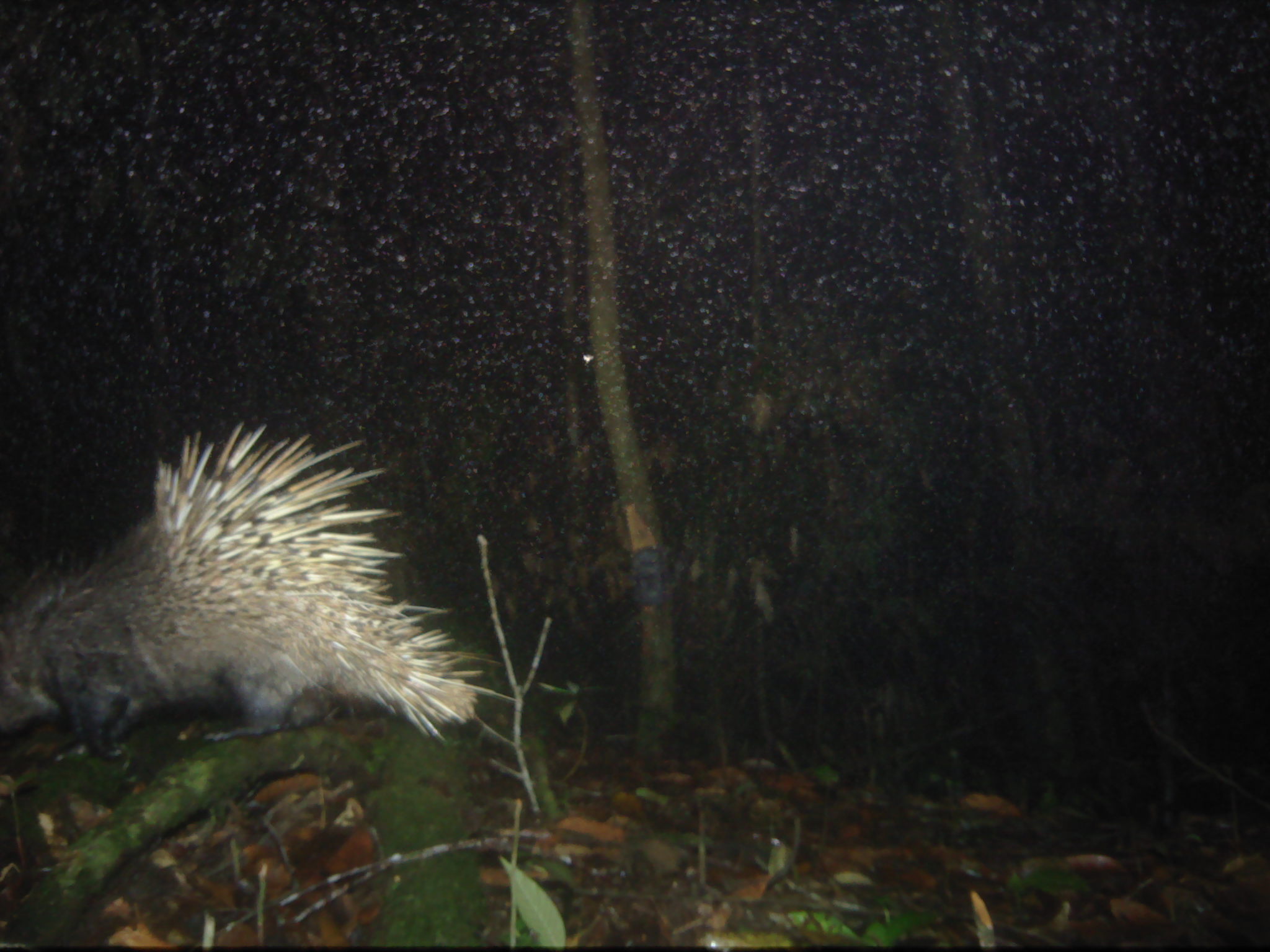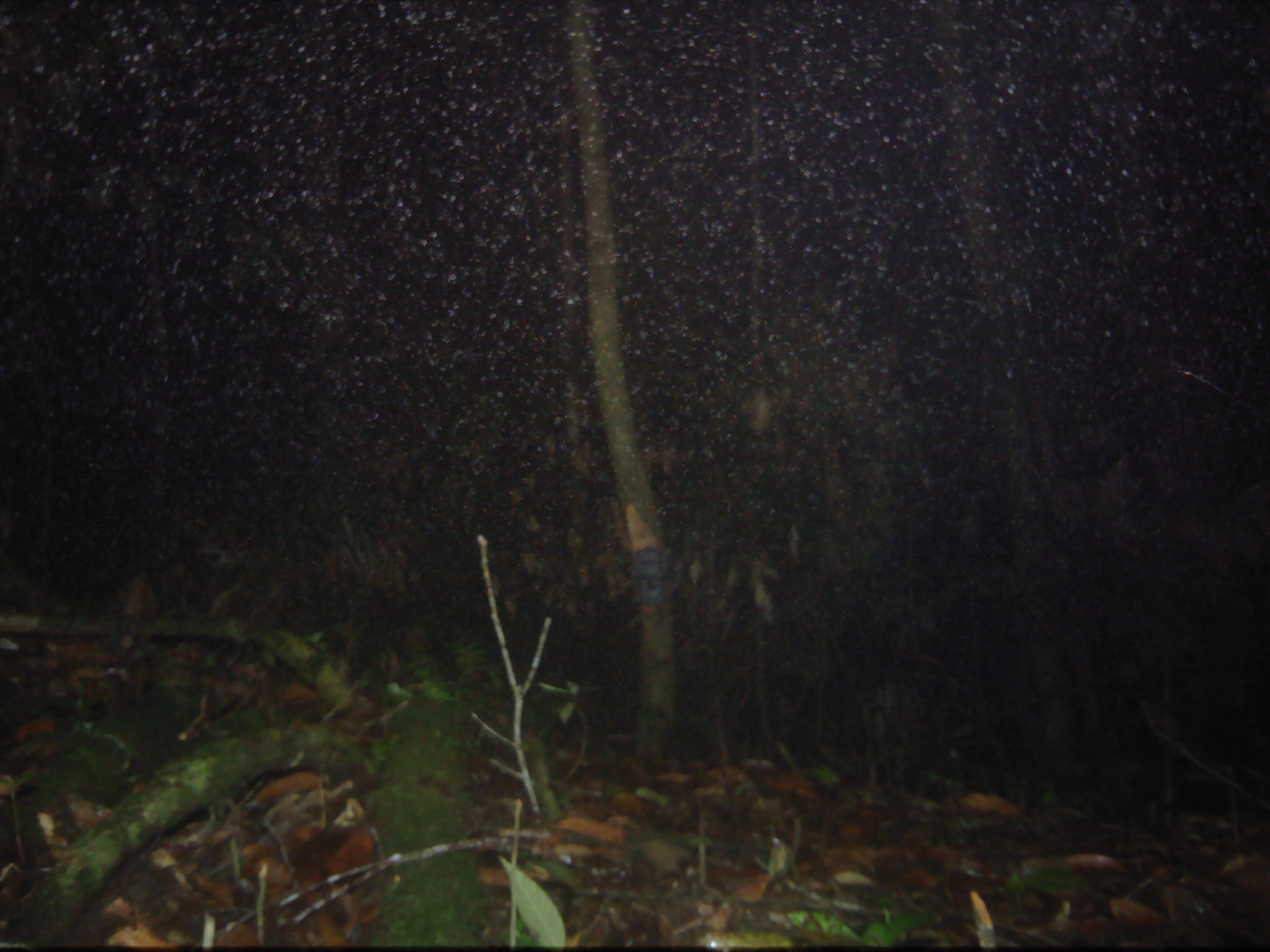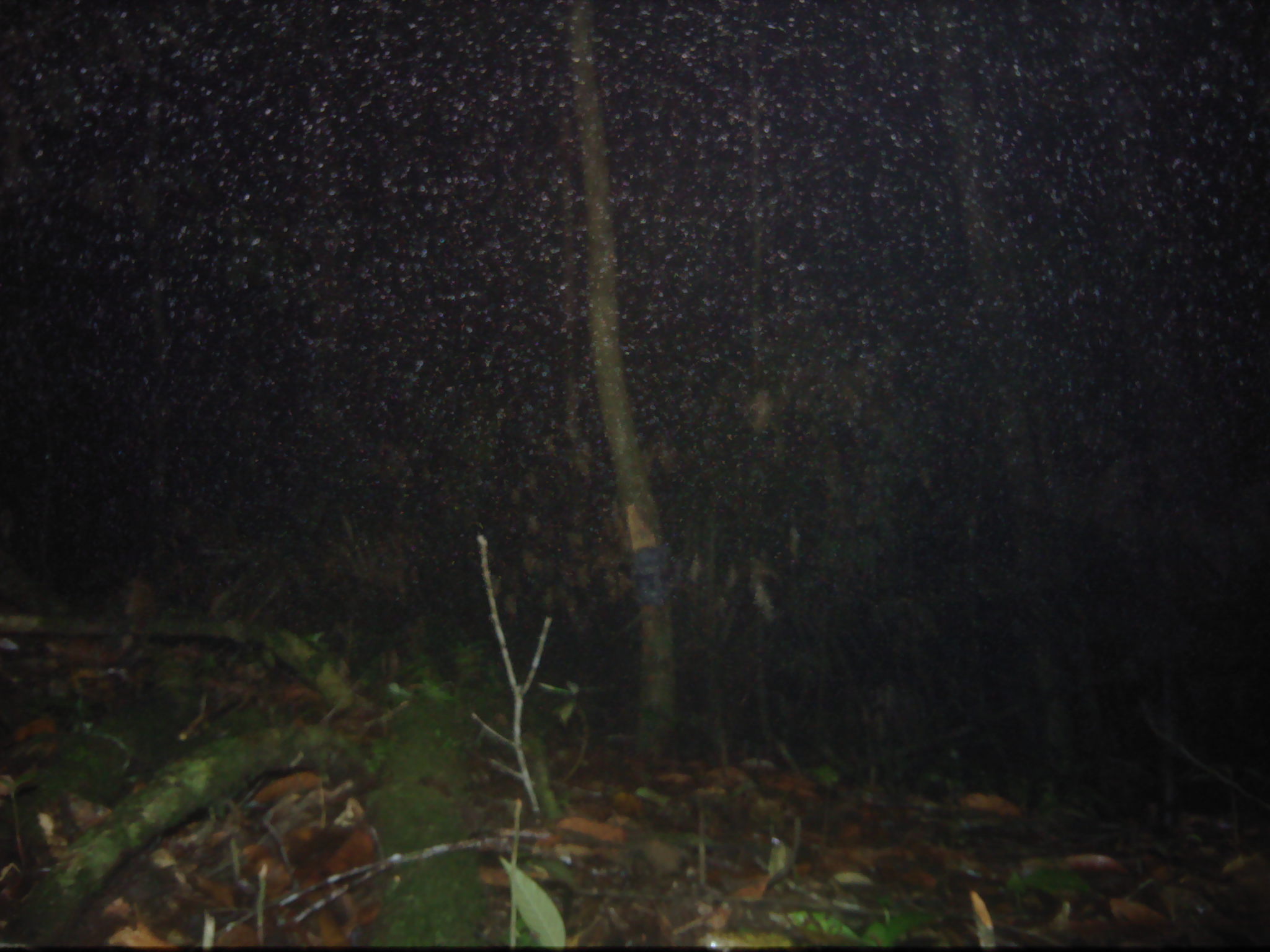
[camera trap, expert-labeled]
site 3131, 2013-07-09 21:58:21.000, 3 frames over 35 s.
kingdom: Animalia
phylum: Chordata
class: Mammalia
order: Rodentia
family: Hystricidae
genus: Hystrix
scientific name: Hystrix brachyura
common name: east asian porcupine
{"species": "Hystrix brachyura (east asian porcupine)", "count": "1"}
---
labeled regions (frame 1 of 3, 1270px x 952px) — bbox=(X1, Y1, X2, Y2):
hystrix brachyura: bbox=(0, 419, 523, 760)